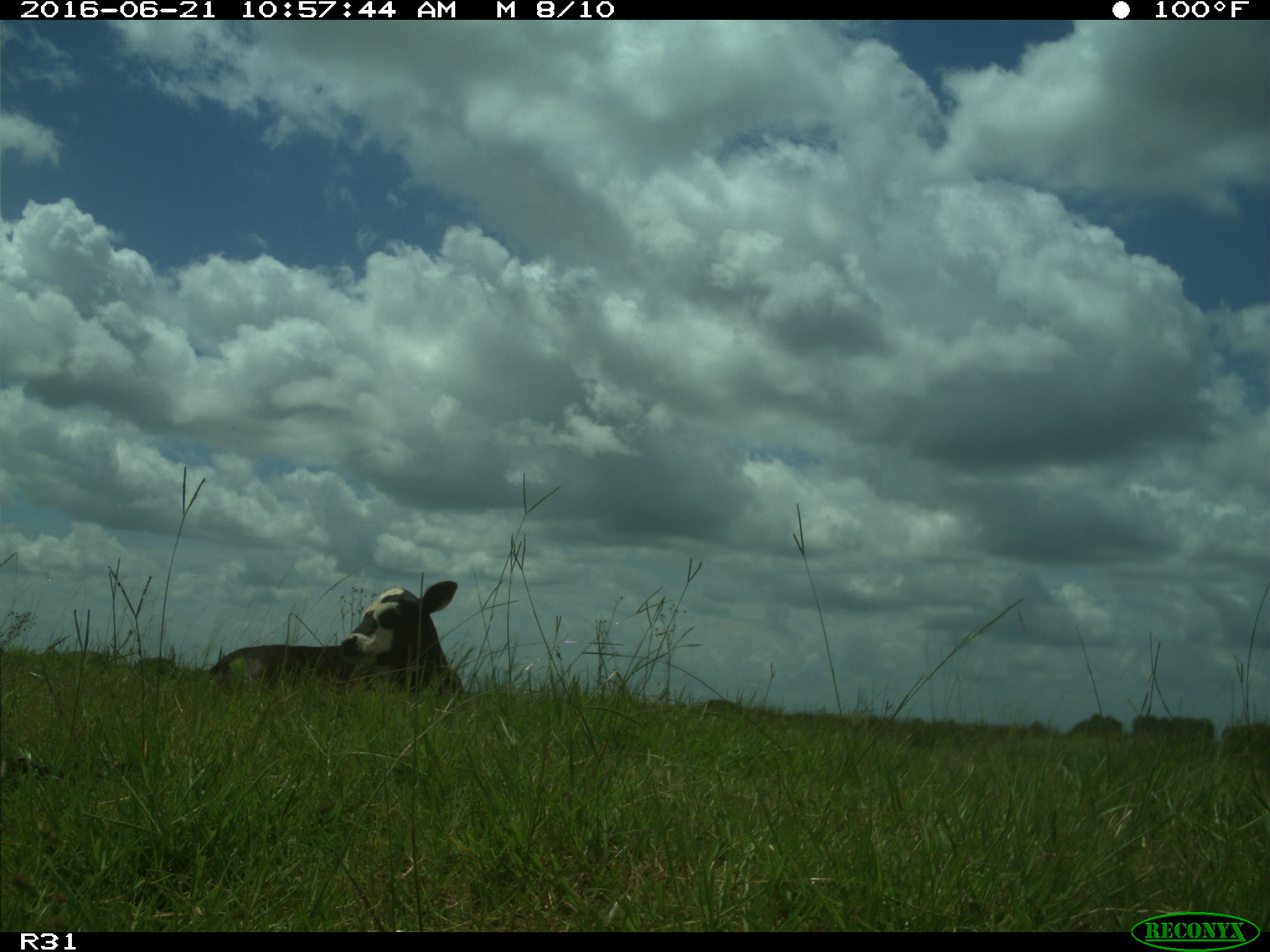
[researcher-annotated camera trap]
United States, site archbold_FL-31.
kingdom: Animalia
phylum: Chordata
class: Mammalia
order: Artiodactyla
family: Bovidae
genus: Bos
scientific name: Bos taurus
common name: domestic cow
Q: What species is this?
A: Bos taurus (domestic cow).